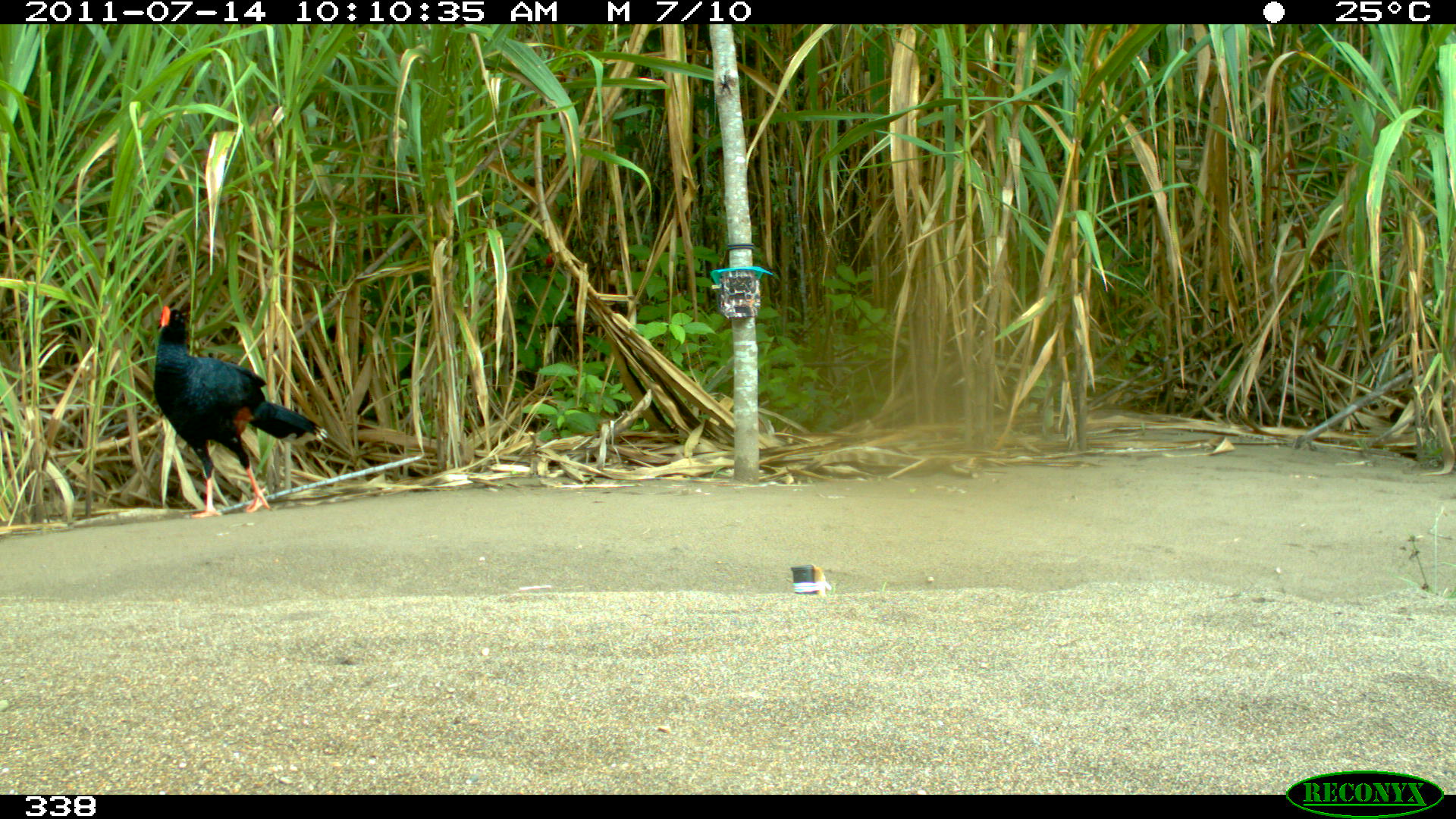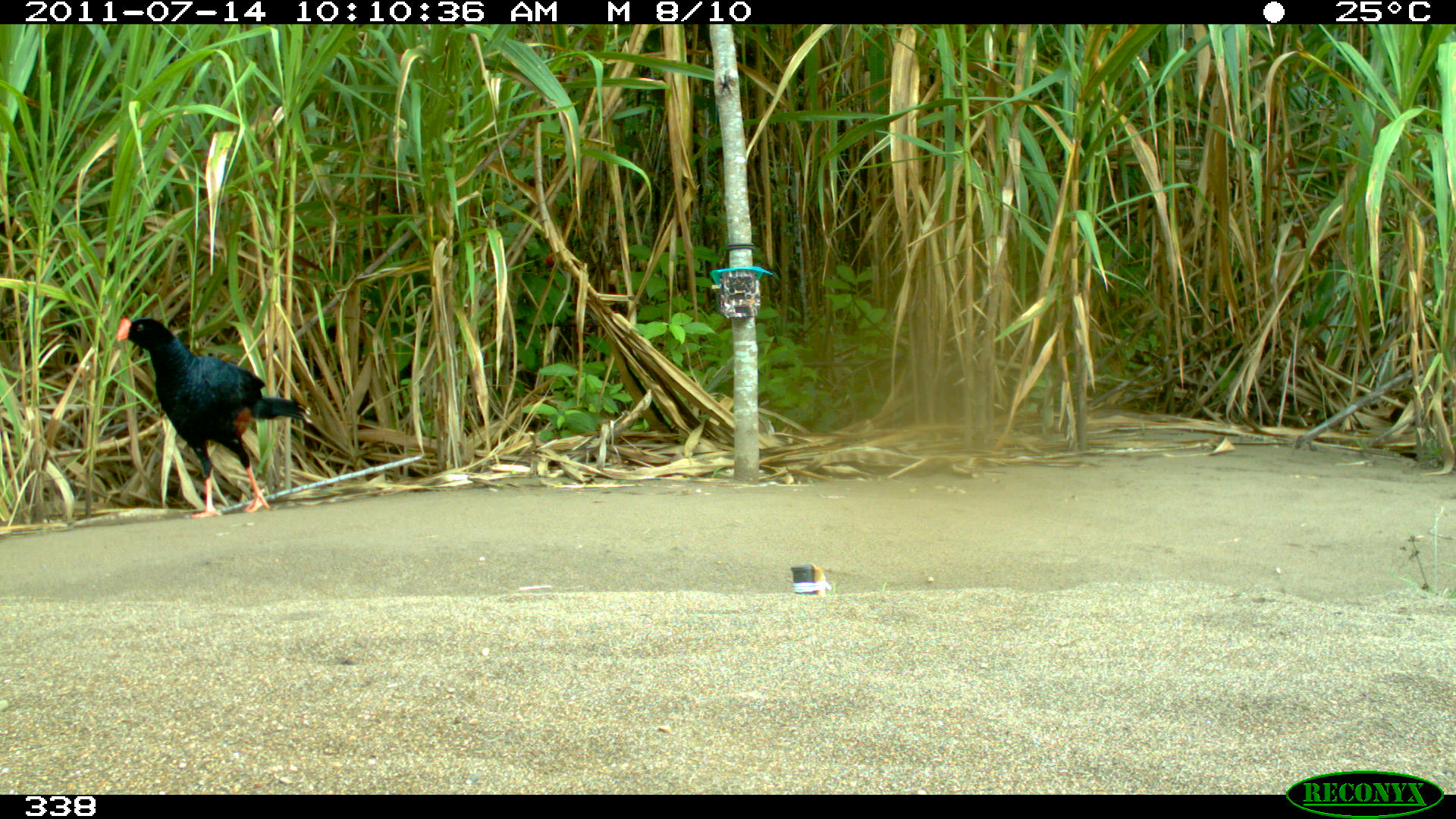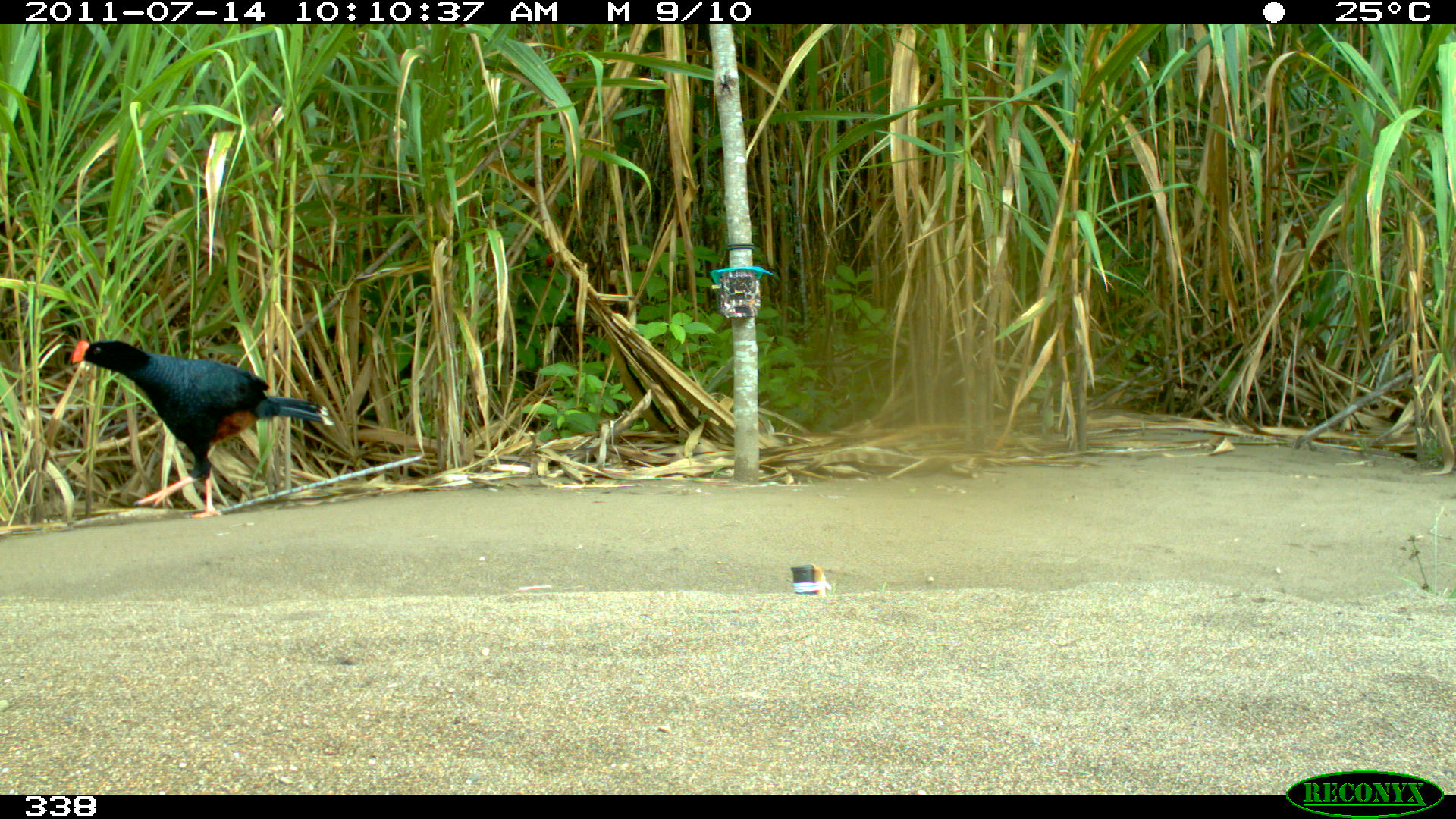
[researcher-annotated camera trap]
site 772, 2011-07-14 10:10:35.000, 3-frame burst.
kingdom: Animalia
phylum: Chordata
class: Aves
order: Galliformes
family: Cracidae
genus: Mitu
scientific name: Mitu tuberosum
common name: razor-billed curassow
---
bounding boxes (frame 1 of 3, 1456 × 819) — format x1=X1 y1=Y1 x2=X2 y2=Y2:
mitu tuberosum: x1=152 y1=306 x2=331 y2=521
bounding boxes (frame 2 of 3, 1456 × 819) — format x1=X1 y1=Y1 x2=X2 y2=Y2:
mitu tuberosum: x1=111 y1=314 x2=315 y2=521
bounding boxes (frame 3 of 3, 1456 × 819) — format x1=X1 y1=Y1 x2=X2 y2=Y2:
mitu tuberosum: x1=70 y1=340 x2=336 y2=519